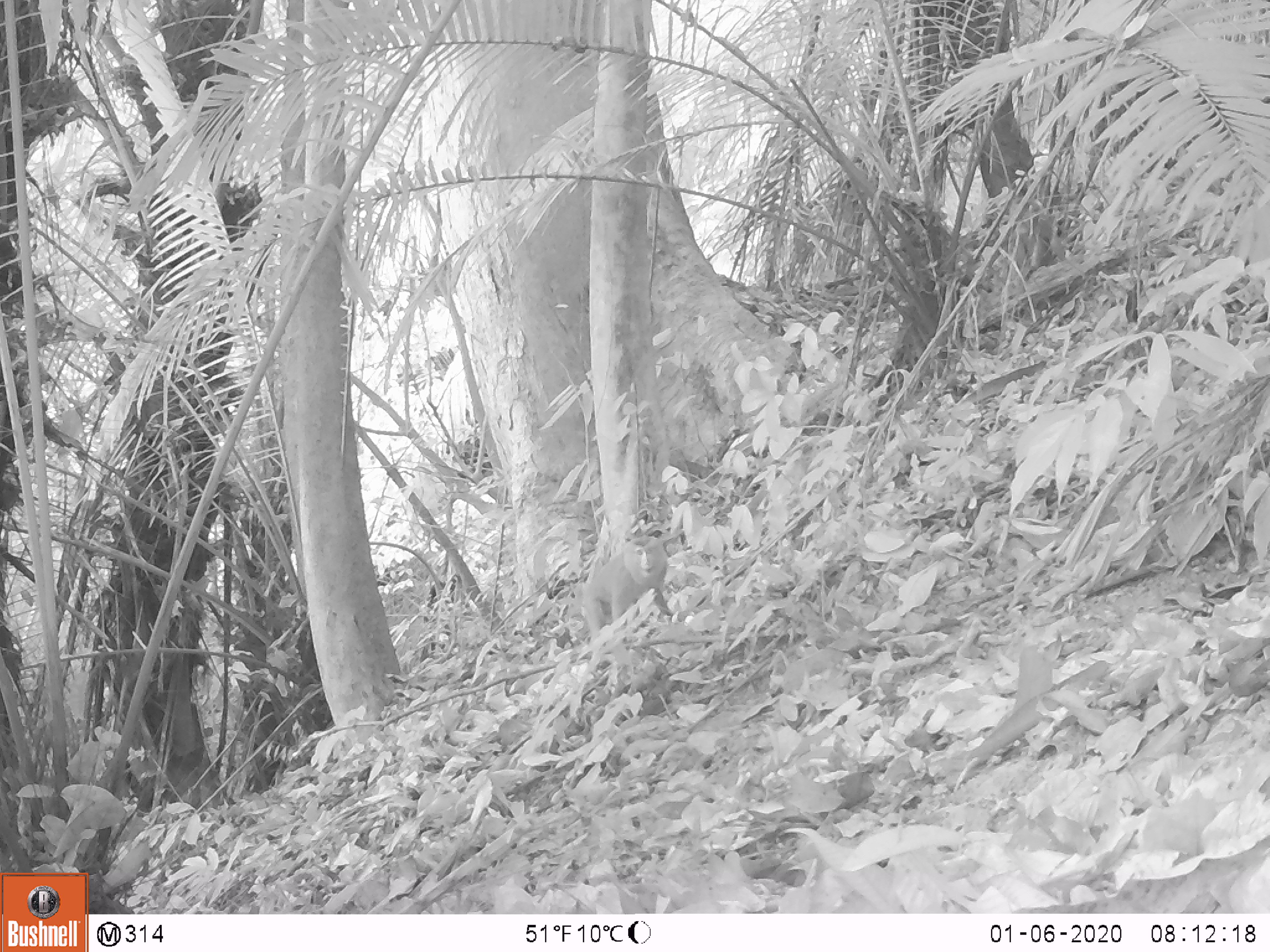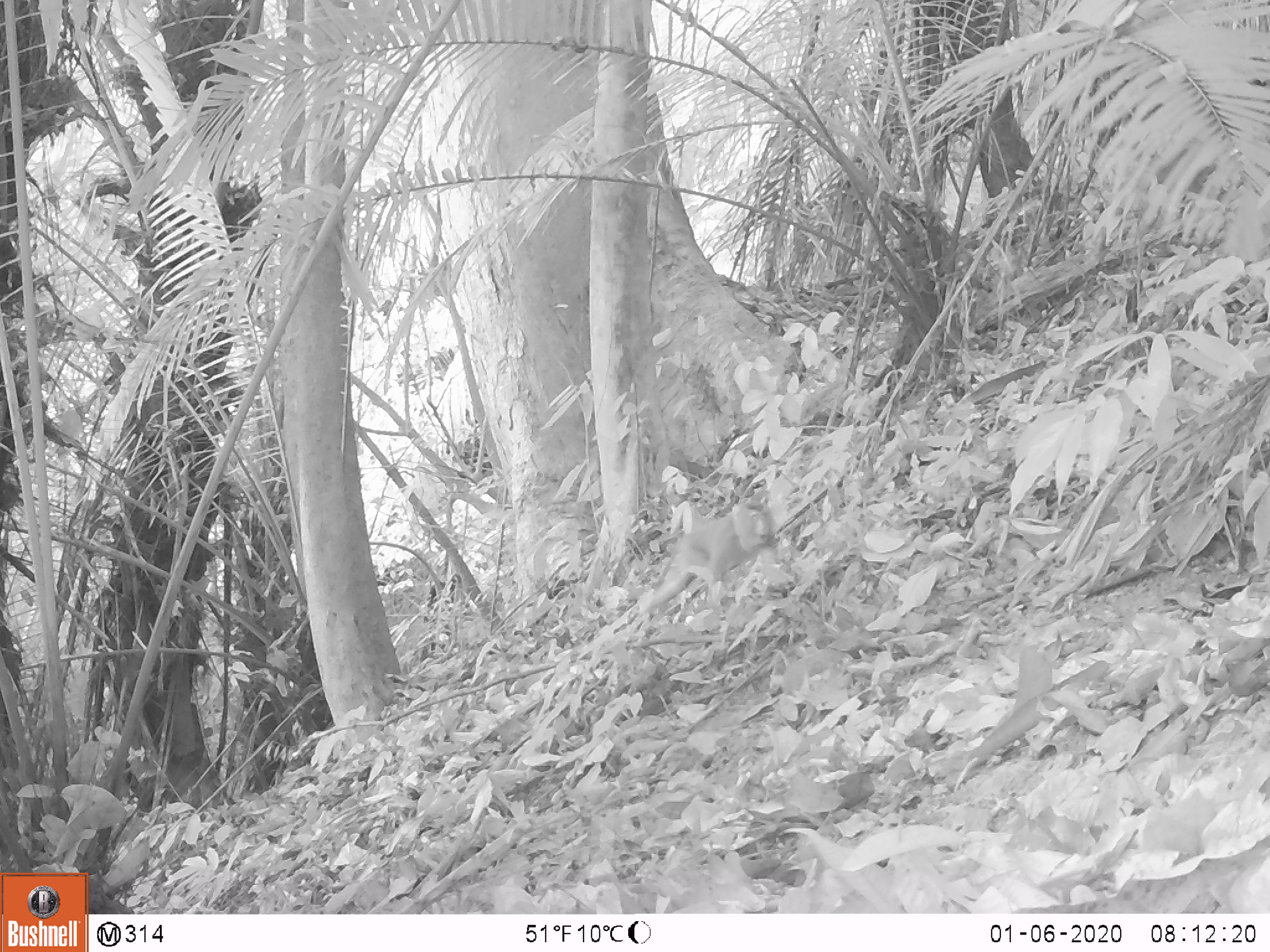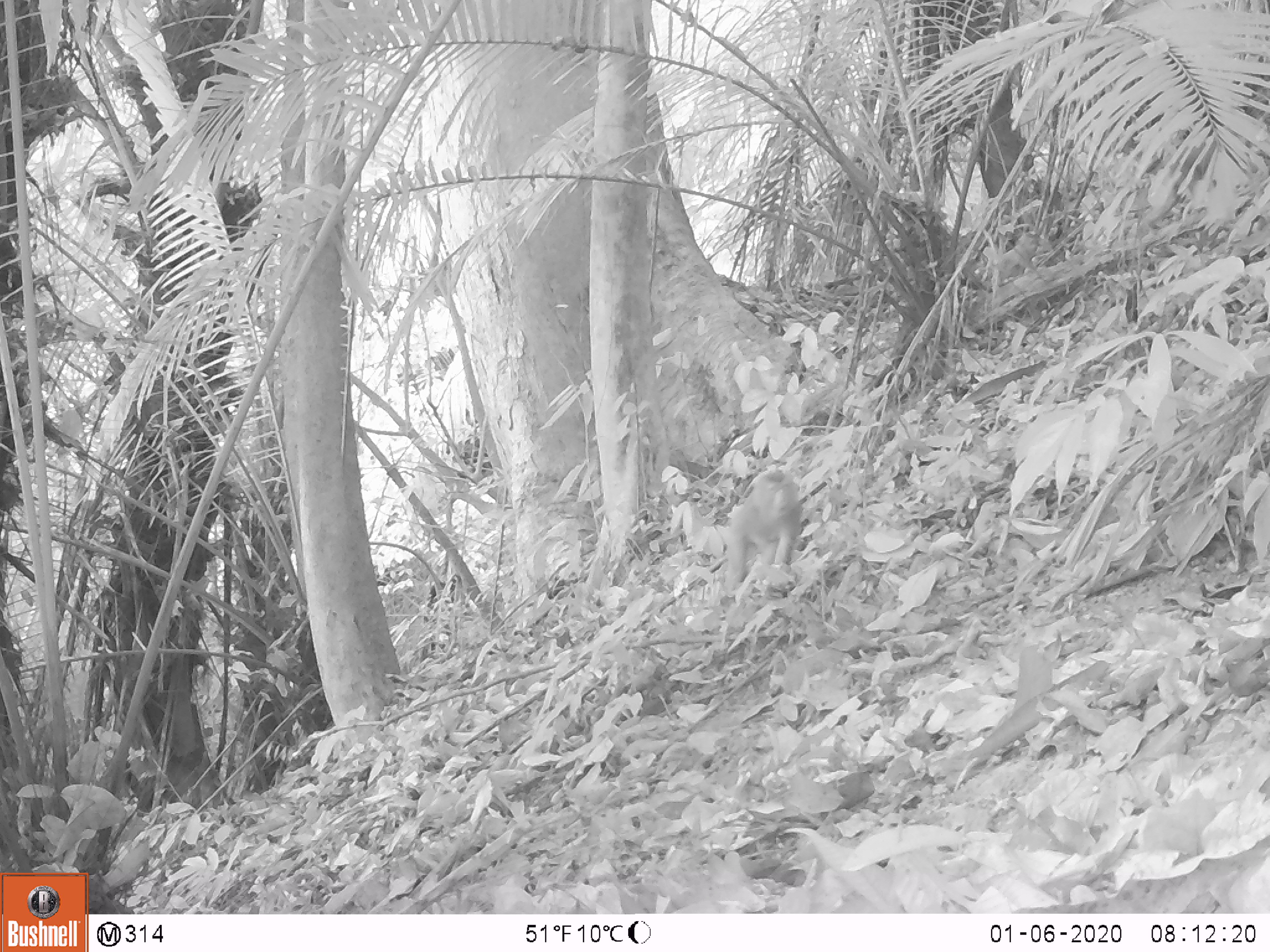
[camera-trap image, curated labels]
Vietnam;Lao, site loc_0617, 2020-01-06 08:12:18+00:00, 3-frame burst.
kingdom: Animalia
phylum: Chordata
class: Mammalia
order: Primates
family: Cercopithecidae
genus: Macaca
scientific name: Macaca nemestrina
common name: pig-tailed macaque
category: pig tailed macaque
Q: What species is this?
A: Pig tailed macaque (pig-tailed macaque) (Macaca nemestrina).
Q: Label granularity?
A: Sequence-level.